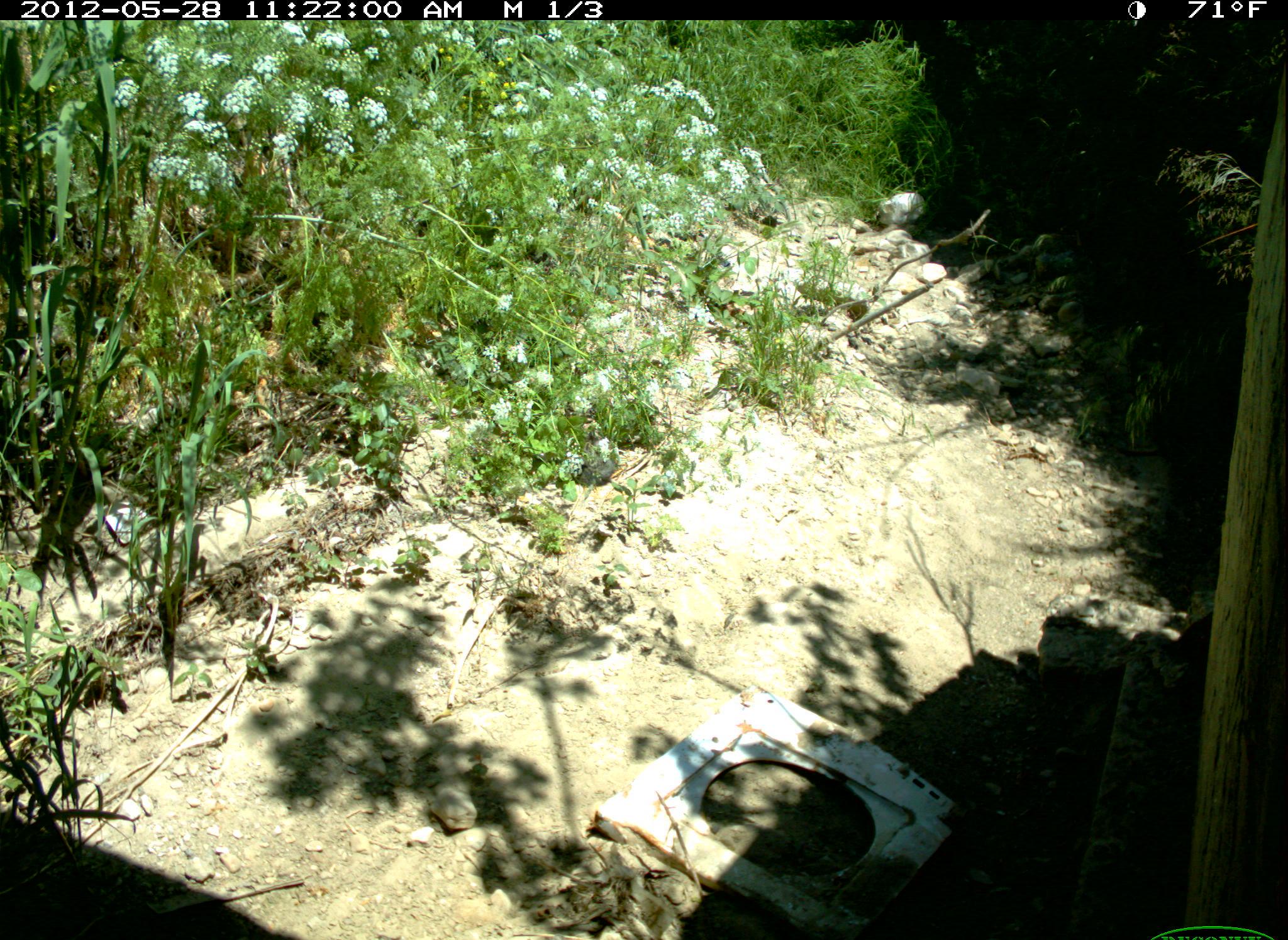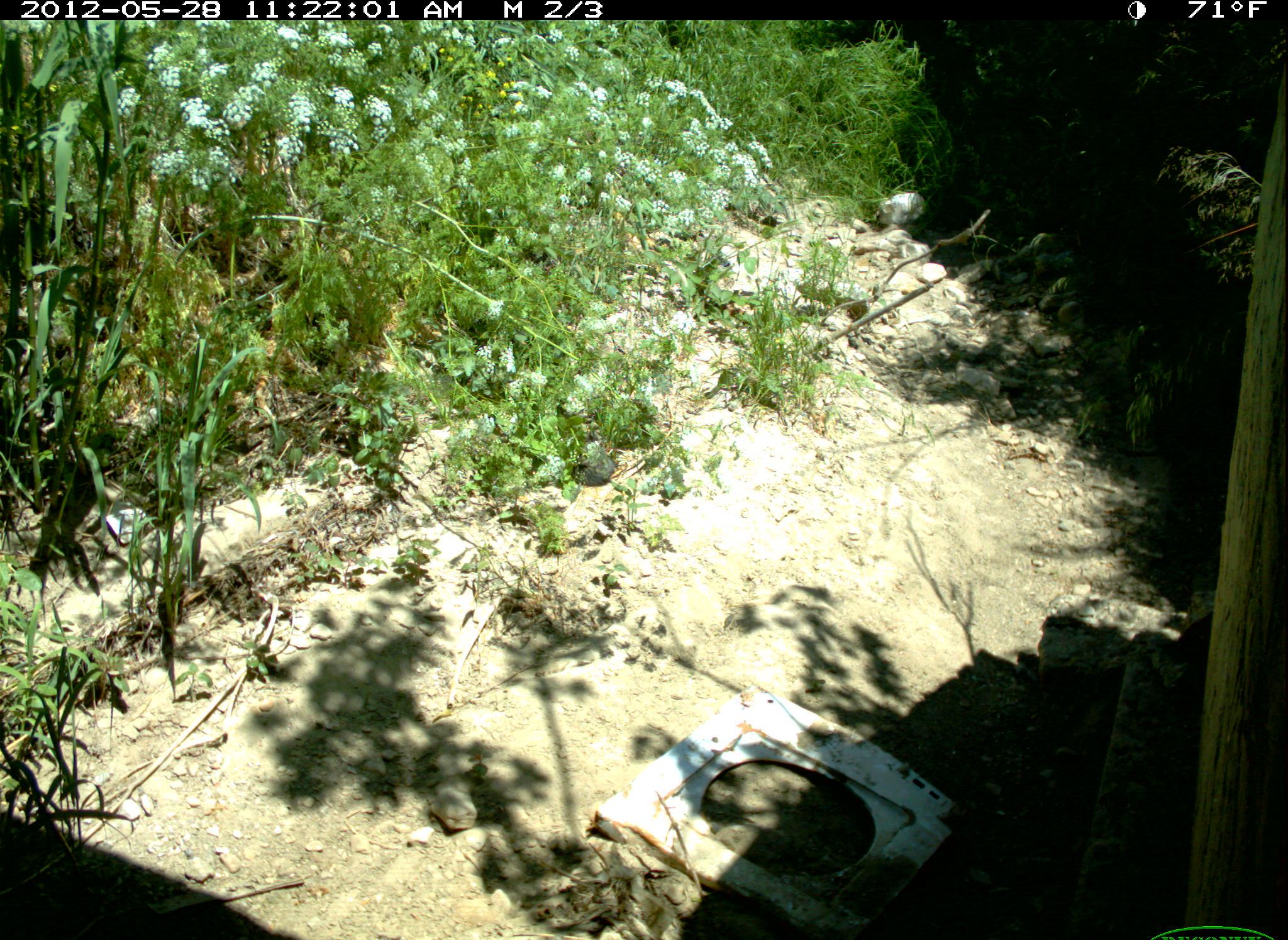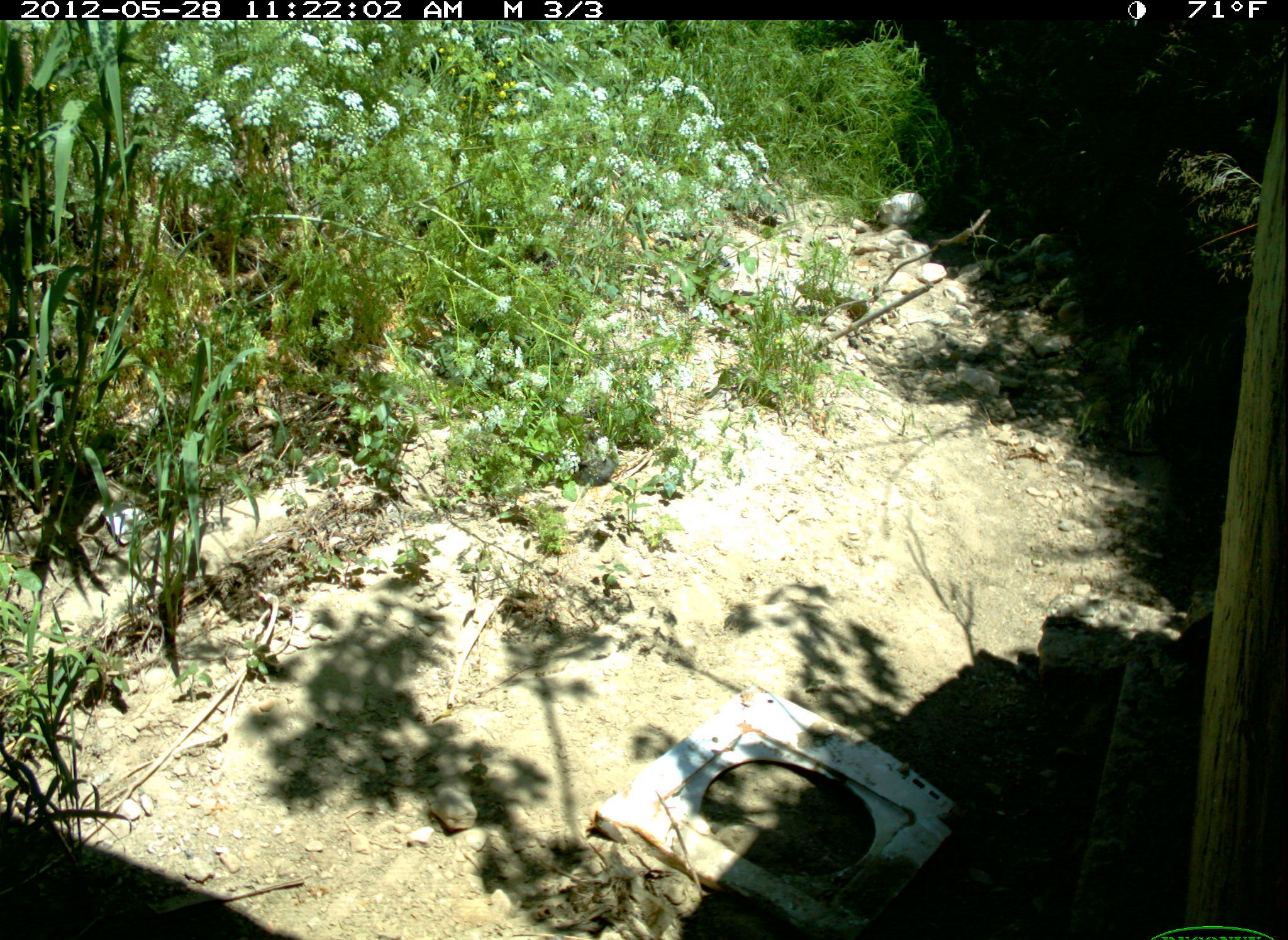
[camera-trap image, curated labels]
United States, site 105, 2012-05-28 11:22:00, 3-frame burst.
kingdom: Animalia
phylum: Chordata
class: Mammalia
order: Carnivora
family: Felidae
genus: Felis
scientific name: Felis catus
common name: cat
Cat (Felis catus).